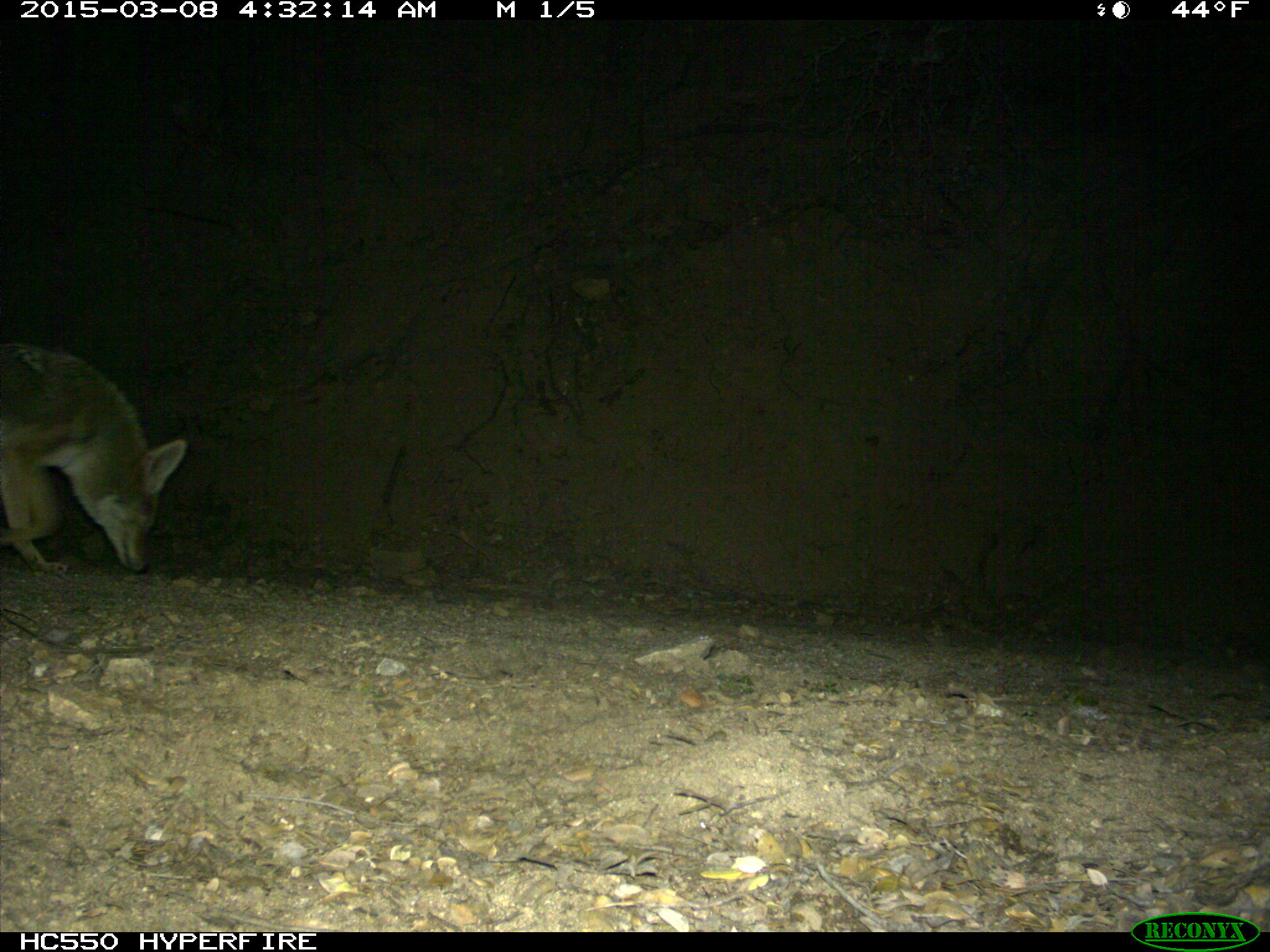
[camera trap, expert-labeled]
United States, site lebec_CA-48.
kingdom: Animalia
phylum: Chordata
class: Mammalia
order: Carnivora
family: Canidae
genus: Canis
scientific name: Canis latrans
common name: coyote